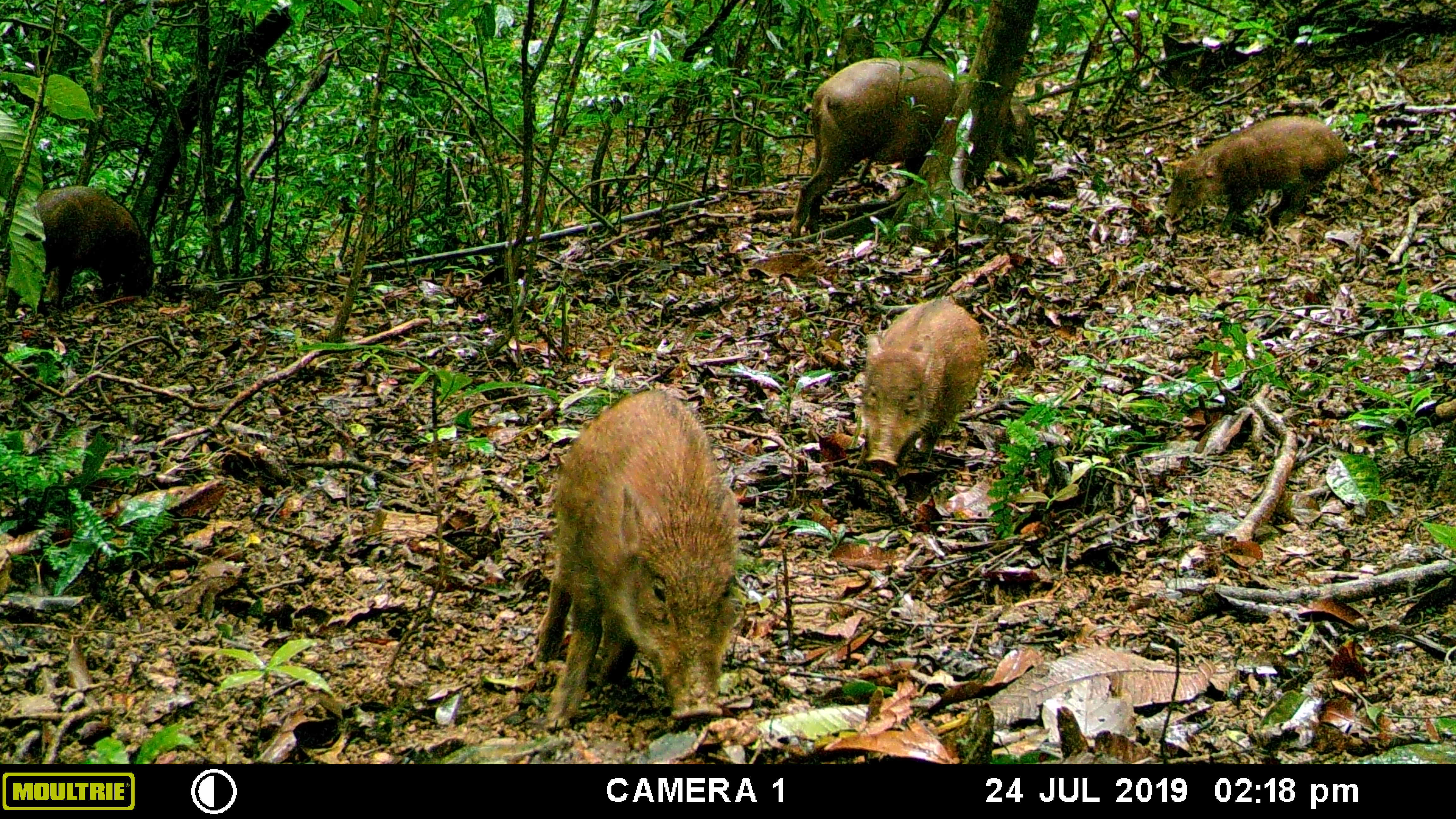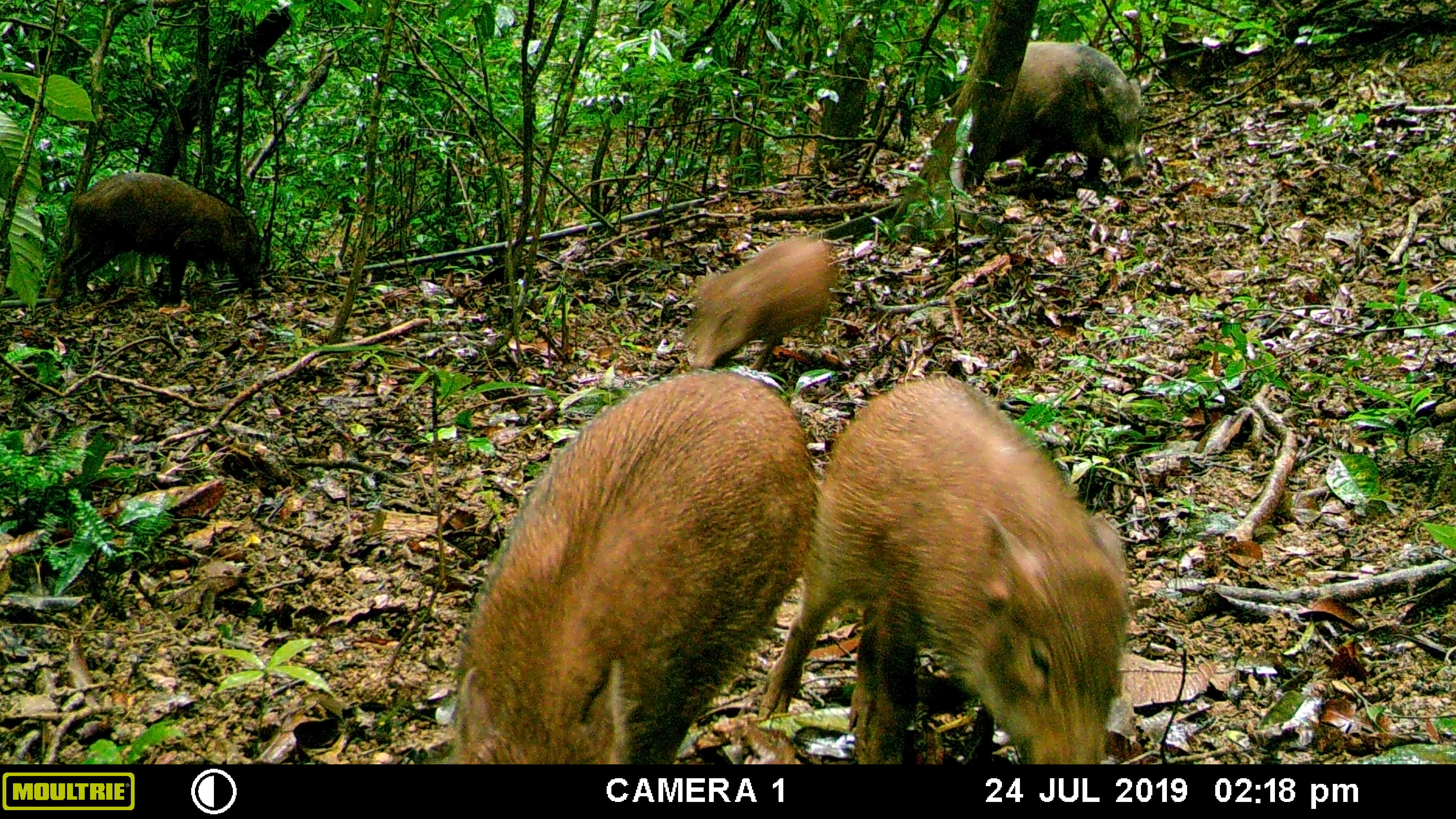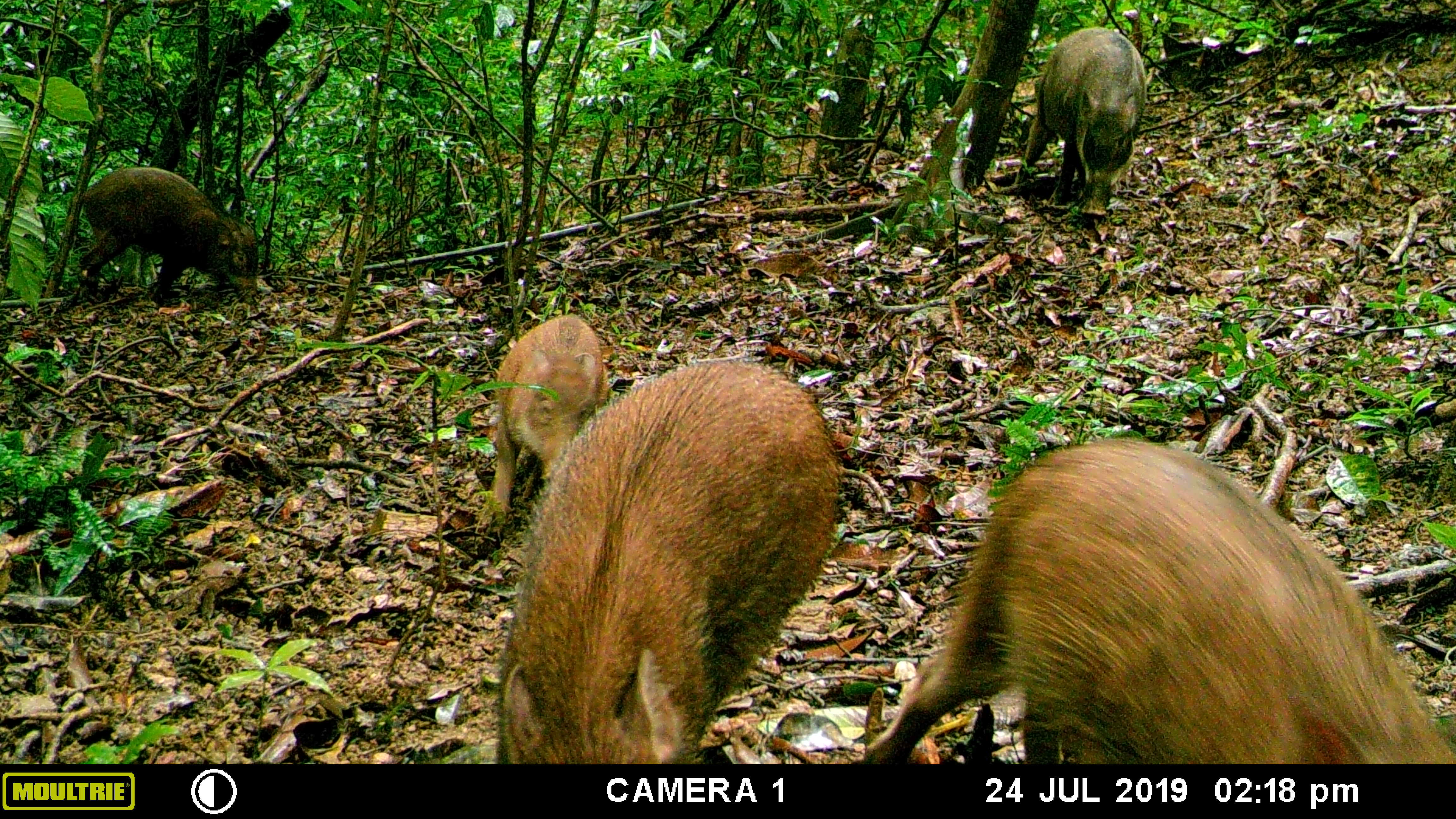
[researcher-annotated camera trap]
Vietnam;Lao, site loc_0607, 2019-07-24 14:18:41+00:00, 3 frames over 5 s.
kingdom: Animalia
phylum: Chordata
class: Mammalia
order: Artiodactyla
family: Suidae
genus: Sus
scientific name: Sus scrofa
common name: eurasian wild pig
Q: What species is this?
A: Eurasian wild pig (Sus scrofa).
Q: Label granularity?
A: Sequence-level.